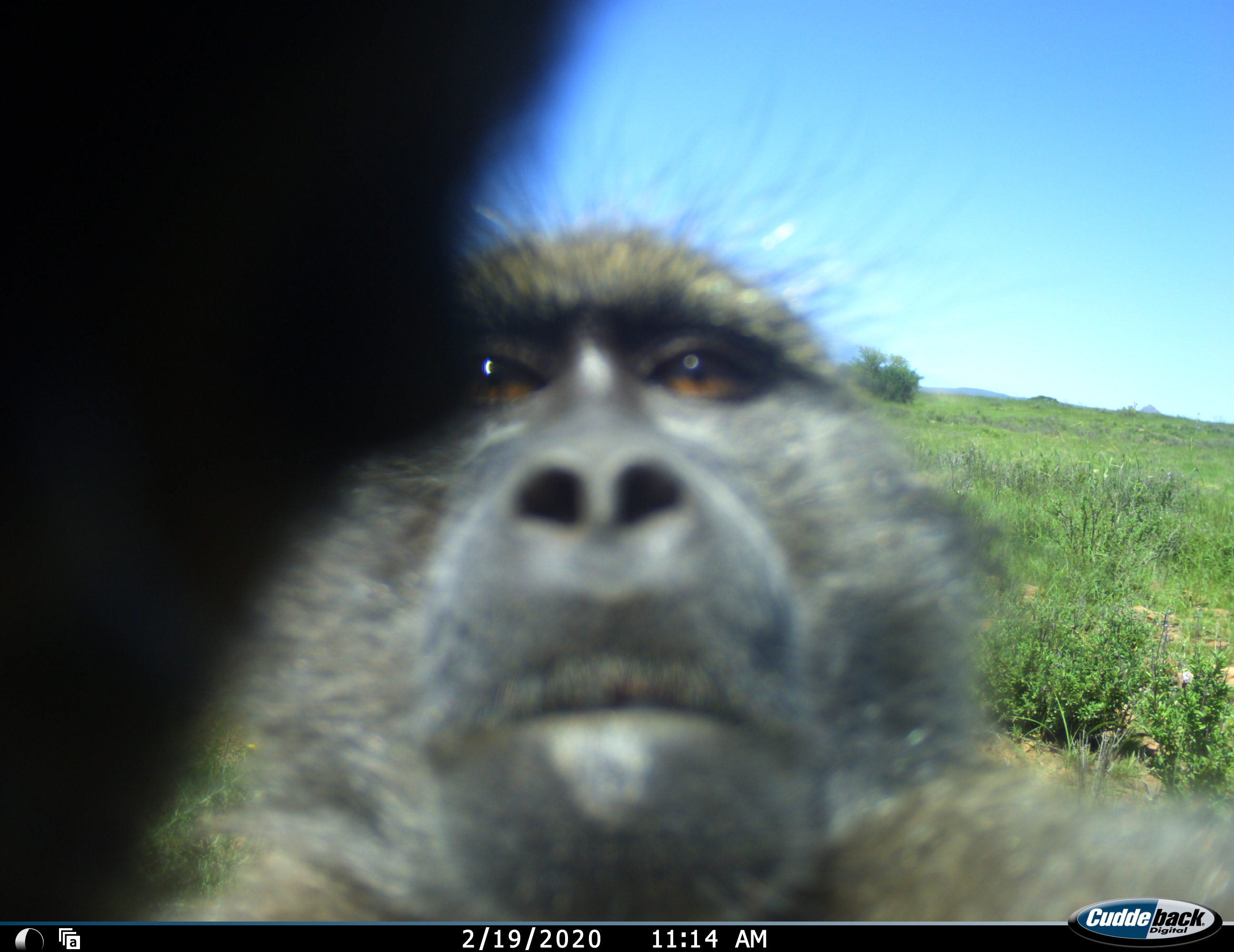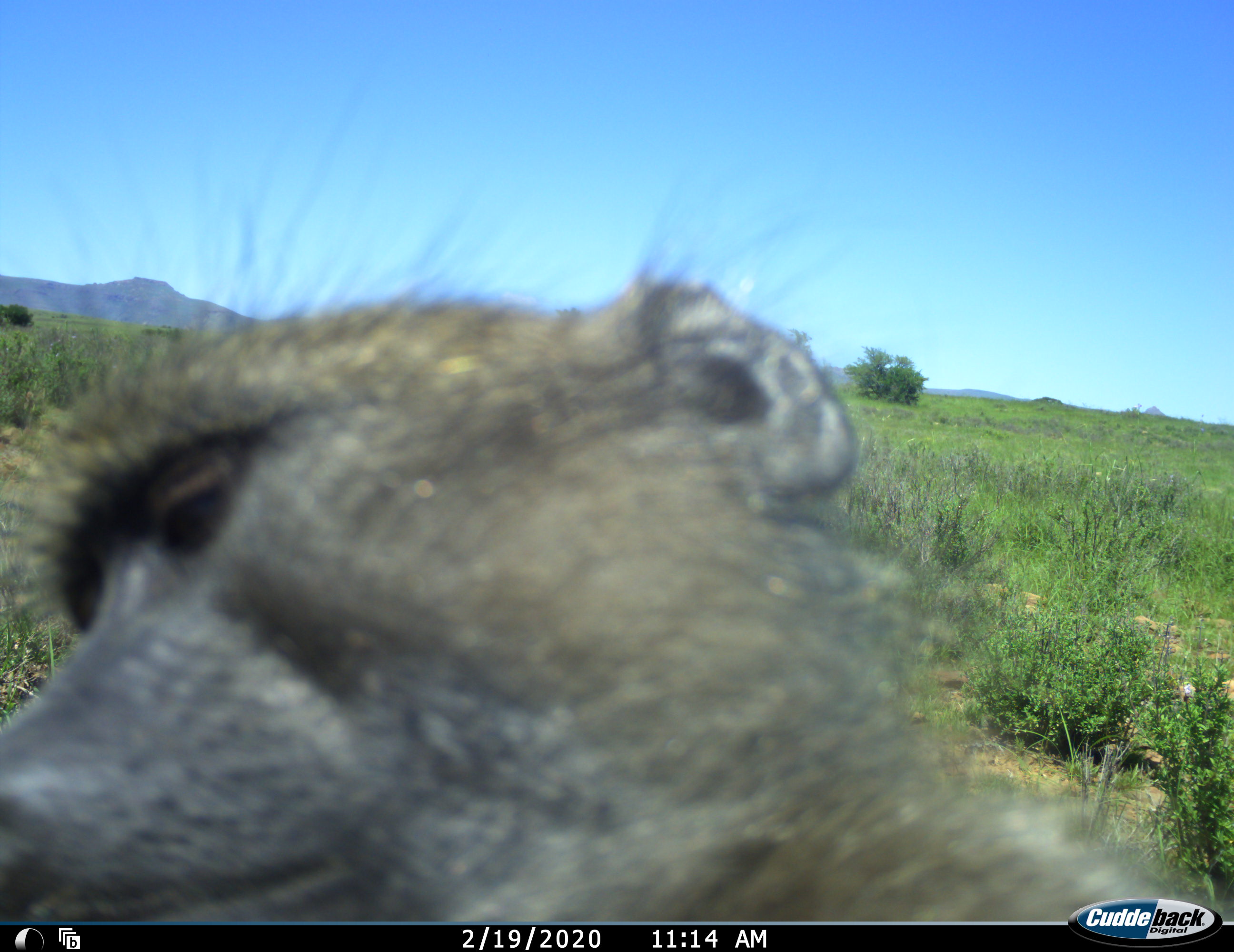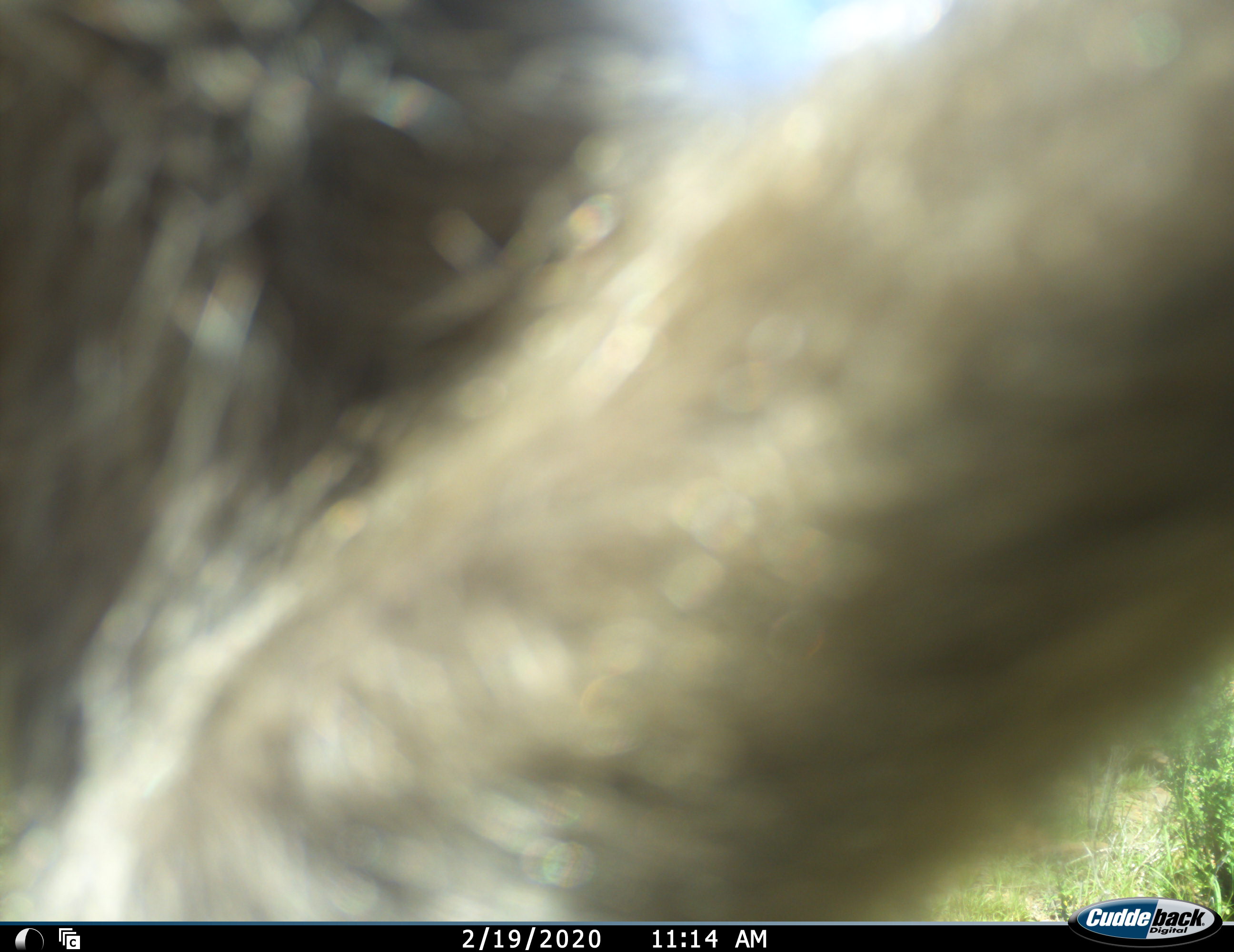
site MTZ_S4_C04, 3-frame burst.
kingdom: Animalia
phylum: Chordata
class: Mammalia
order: Primates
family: Cercopithecidae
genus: Papio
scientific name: Papio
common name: baboon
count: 1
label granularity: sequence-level